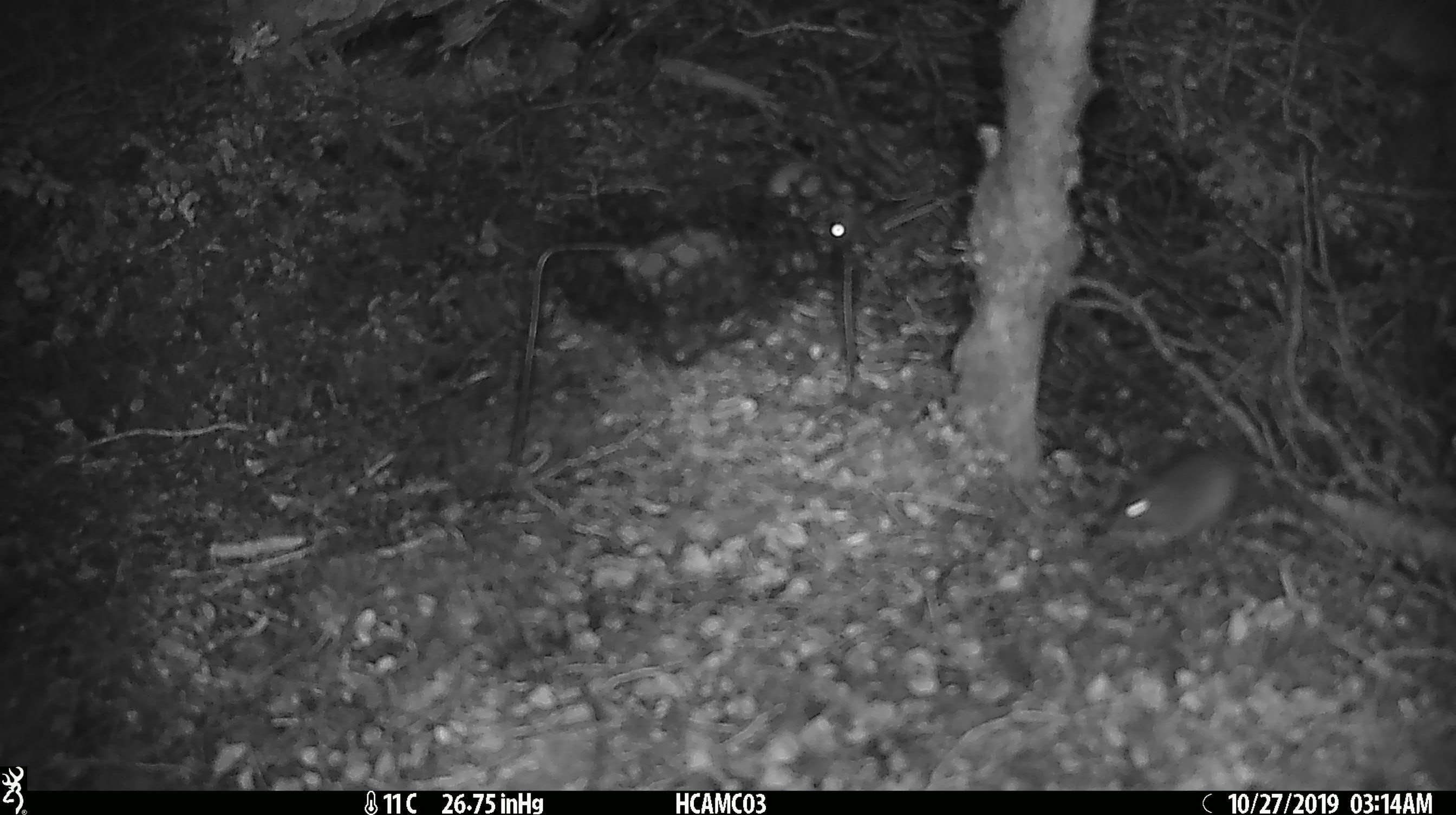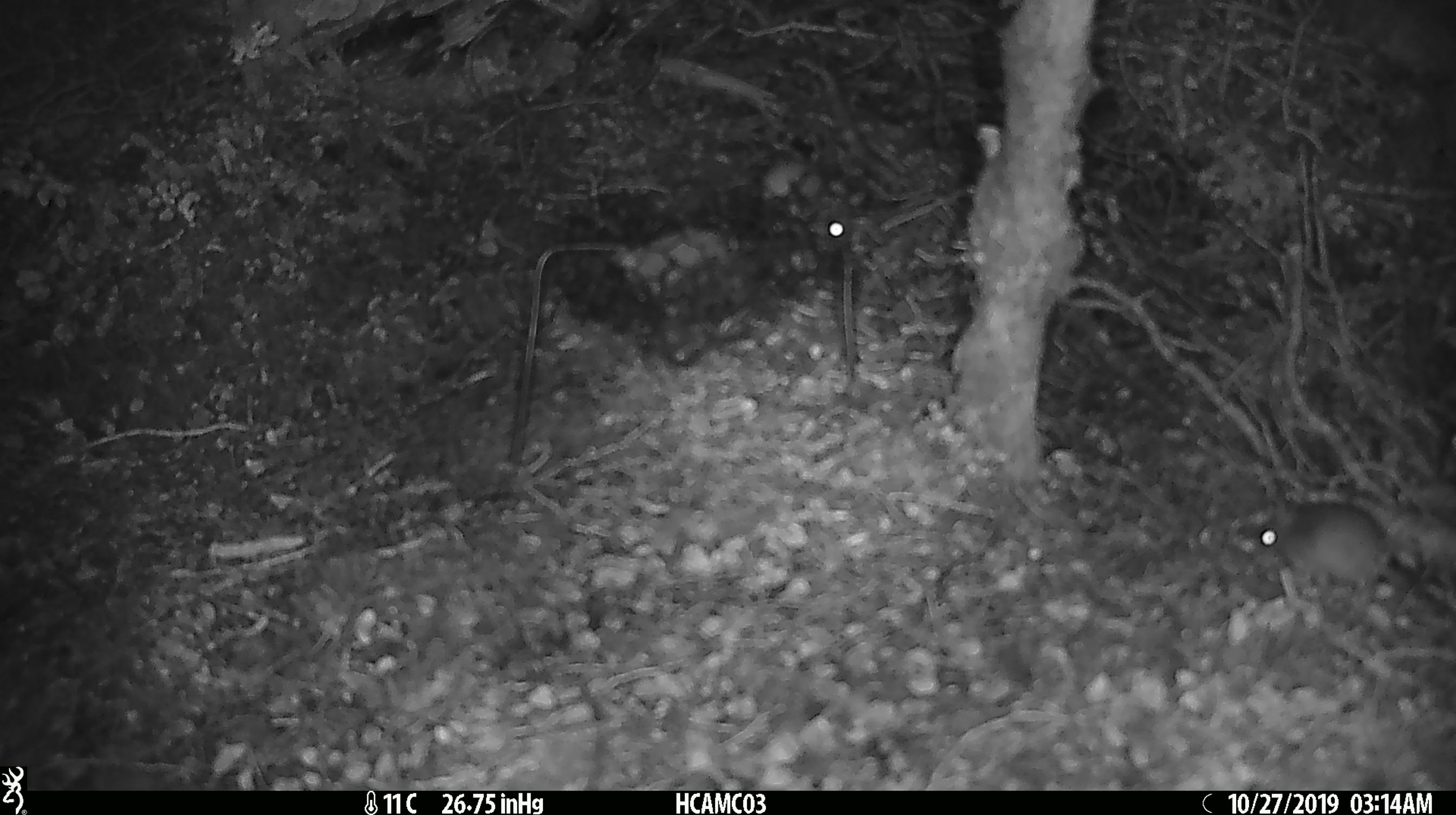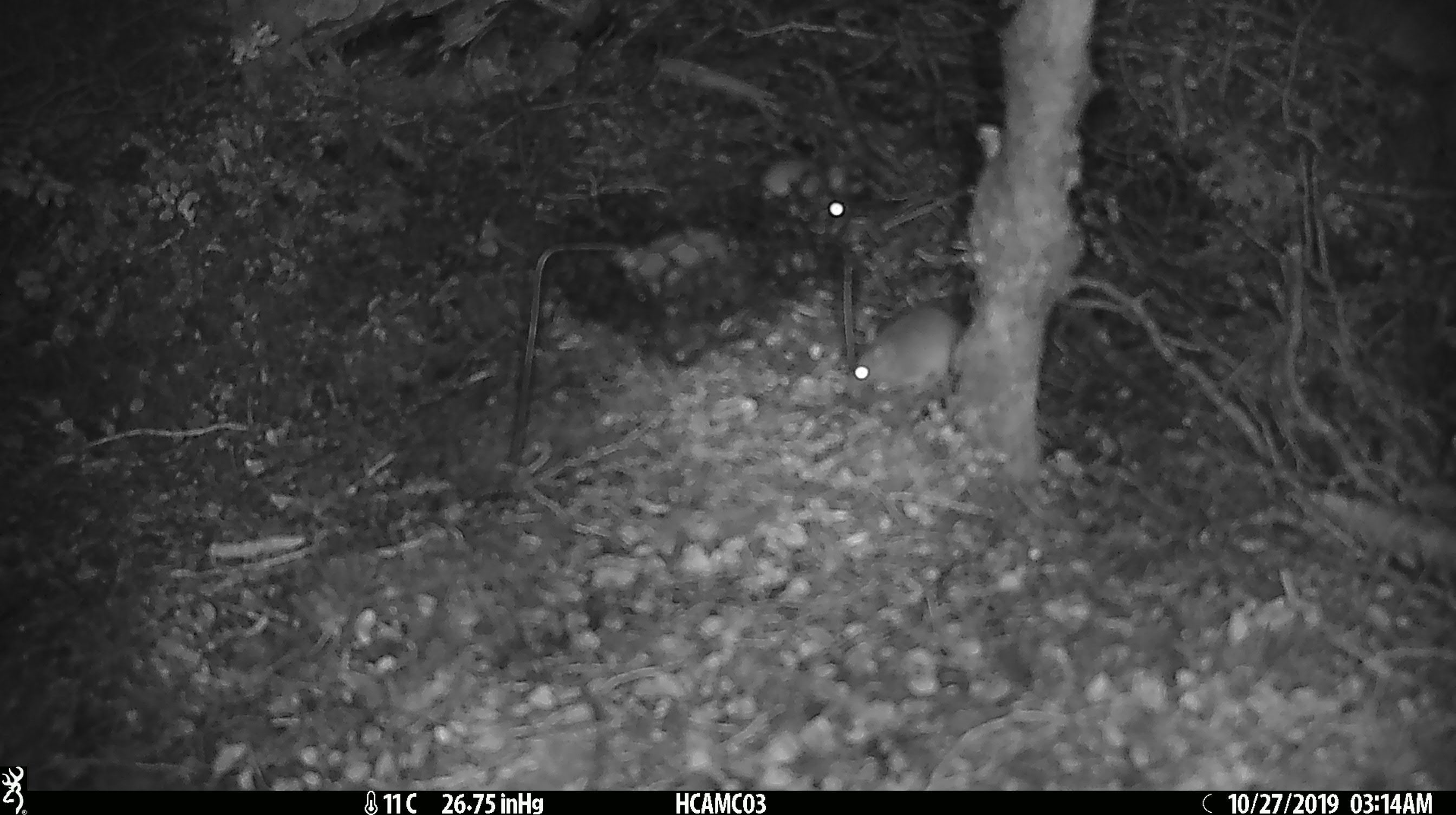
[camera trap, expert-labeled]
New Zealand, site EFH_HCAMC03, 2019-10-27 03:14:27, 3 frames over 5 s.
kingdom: Animalia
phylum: Chordata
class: Mammalia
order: Rodentia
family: Muridae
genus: Mus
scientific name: Mus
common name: mouse